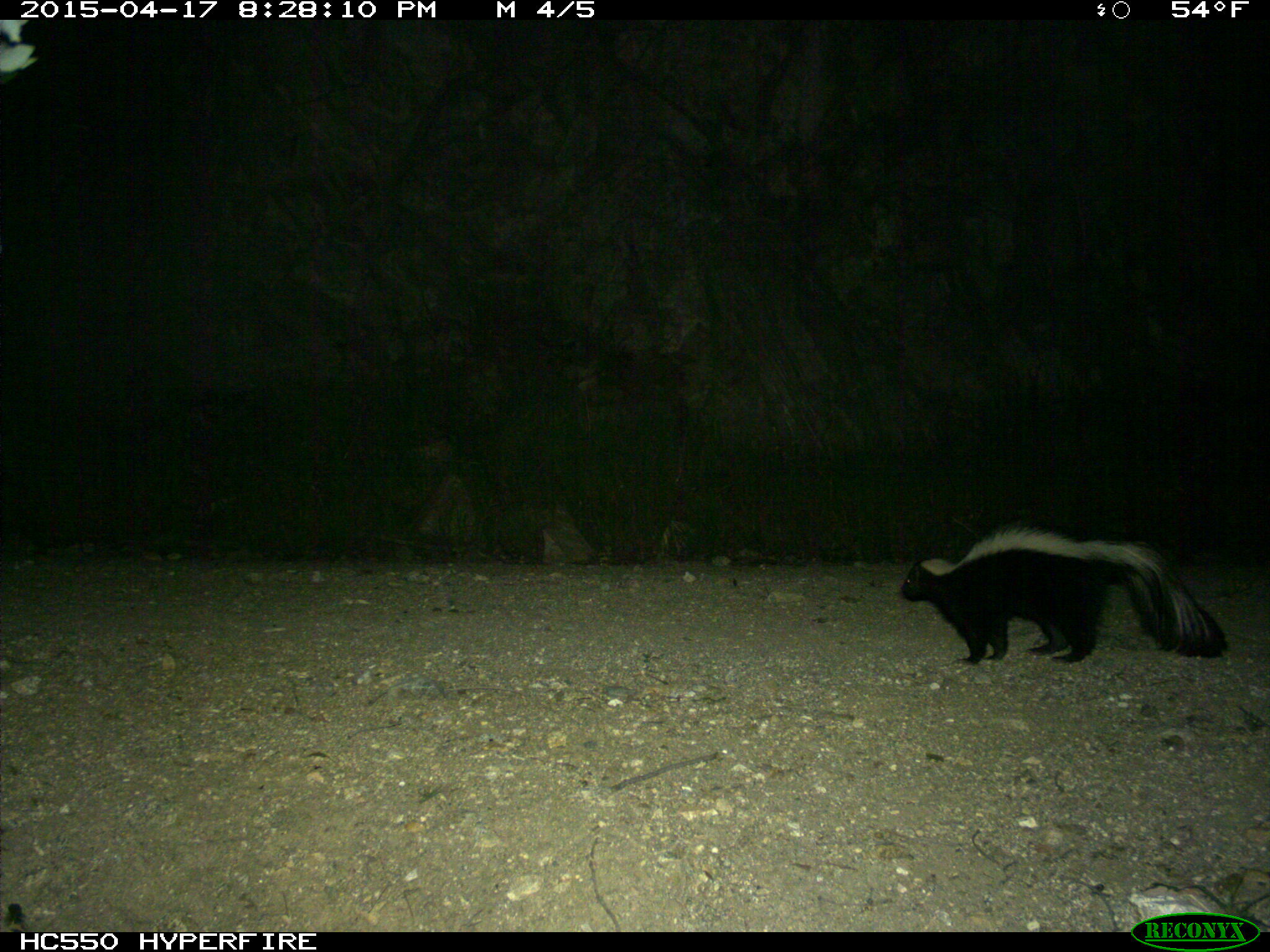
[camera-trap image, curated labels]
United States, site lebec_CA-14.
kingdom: Animalia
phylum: Chordata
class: Mammalia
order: Carnivora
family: Mephitidae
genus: Mephitis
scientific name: Mephitis mephitis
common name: striped skunk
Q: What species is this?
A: Mephitis mephitis (striped skunk).